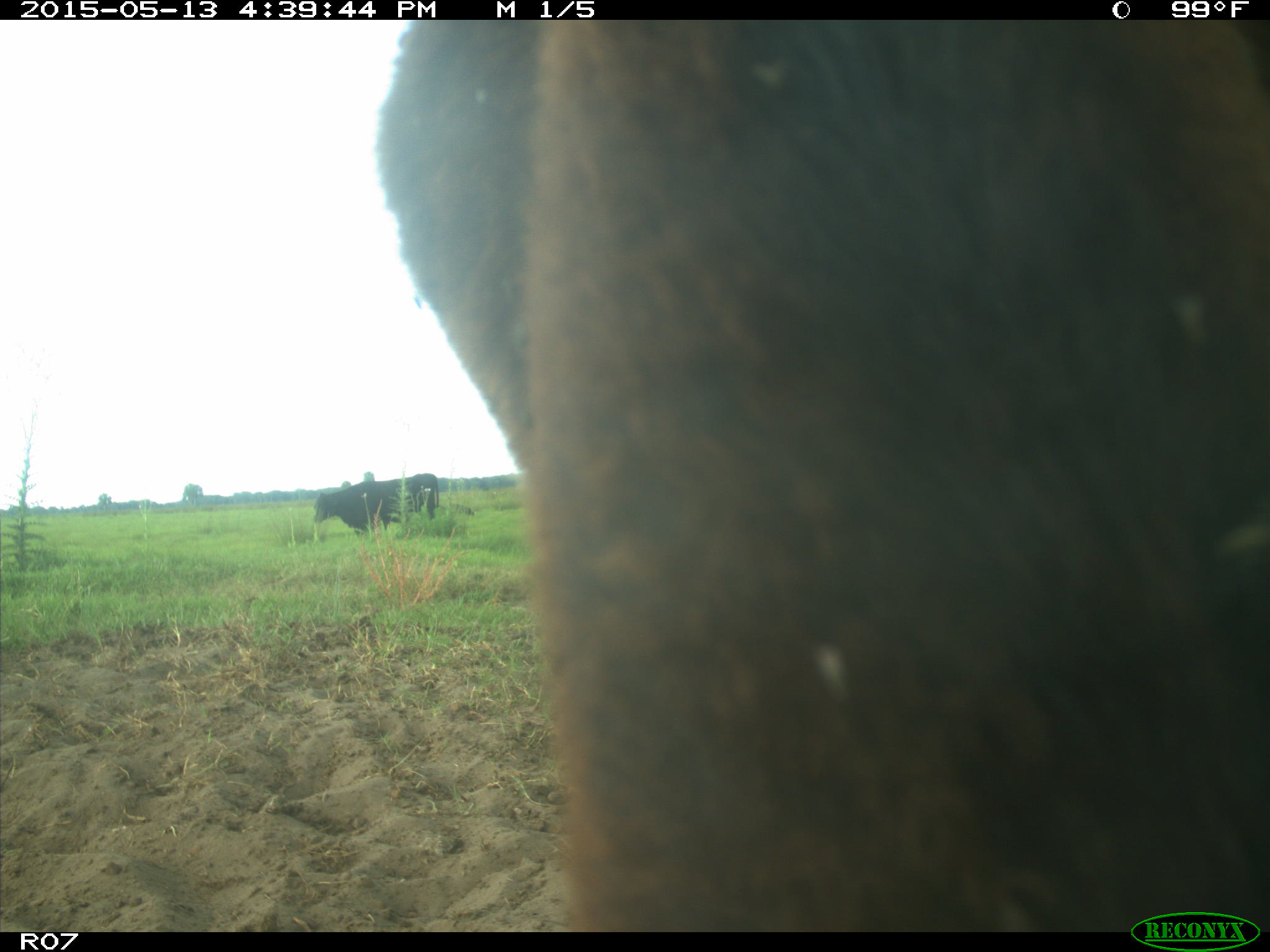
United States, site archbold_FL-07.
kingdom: Animalia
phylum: Chordata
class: Mammalia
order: Artiodactyla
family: Bovidae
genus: Bos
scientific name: Bos taurus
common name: domestic cow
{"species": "Bos taurus (domestic cow)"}